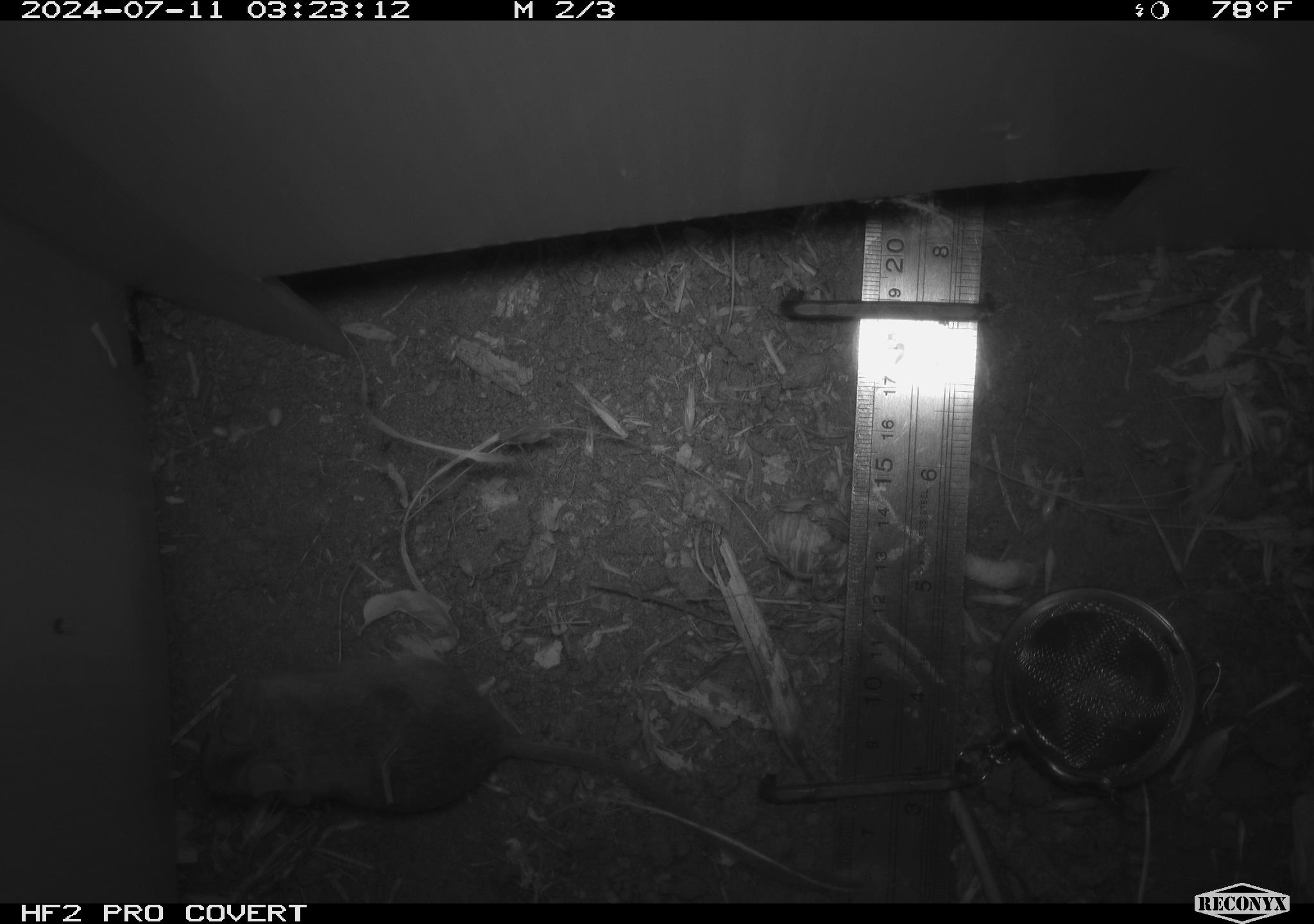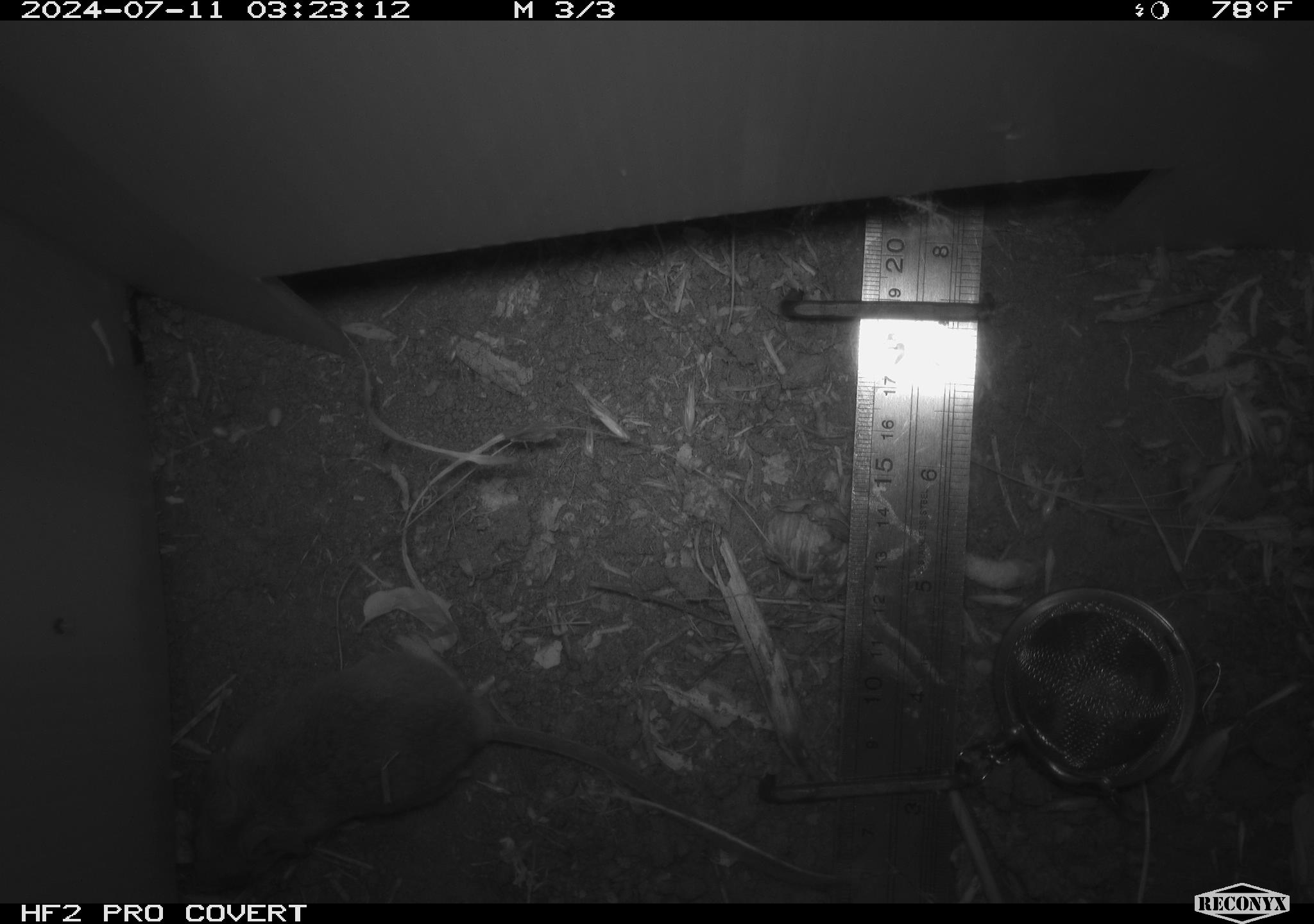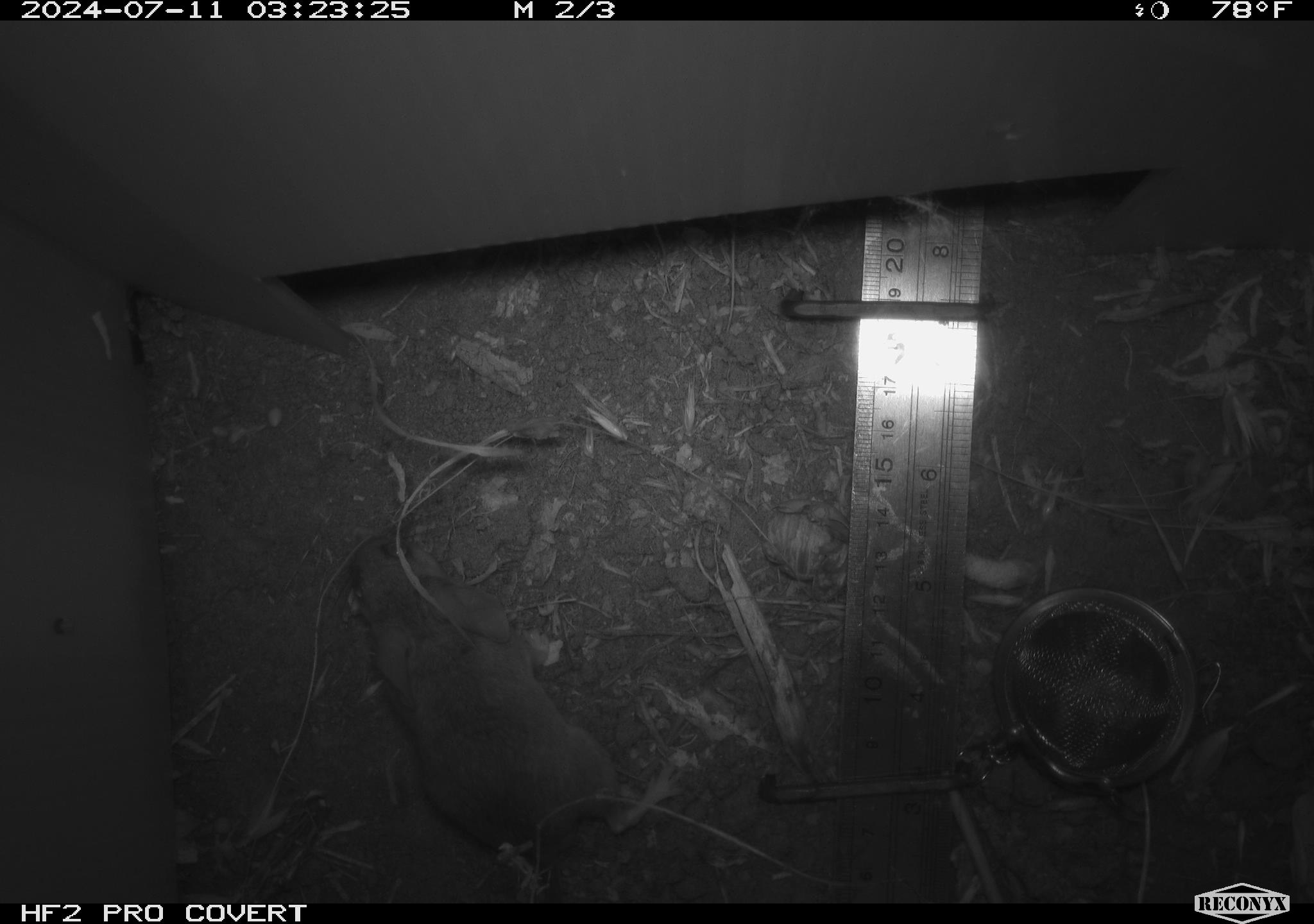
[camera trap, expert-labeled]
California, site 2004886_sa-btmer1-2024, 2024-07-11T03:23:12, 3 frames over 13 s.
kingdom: Animalia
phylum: Chordata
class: Mammalia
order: Rodentia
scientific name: Rodentia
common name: mouse species